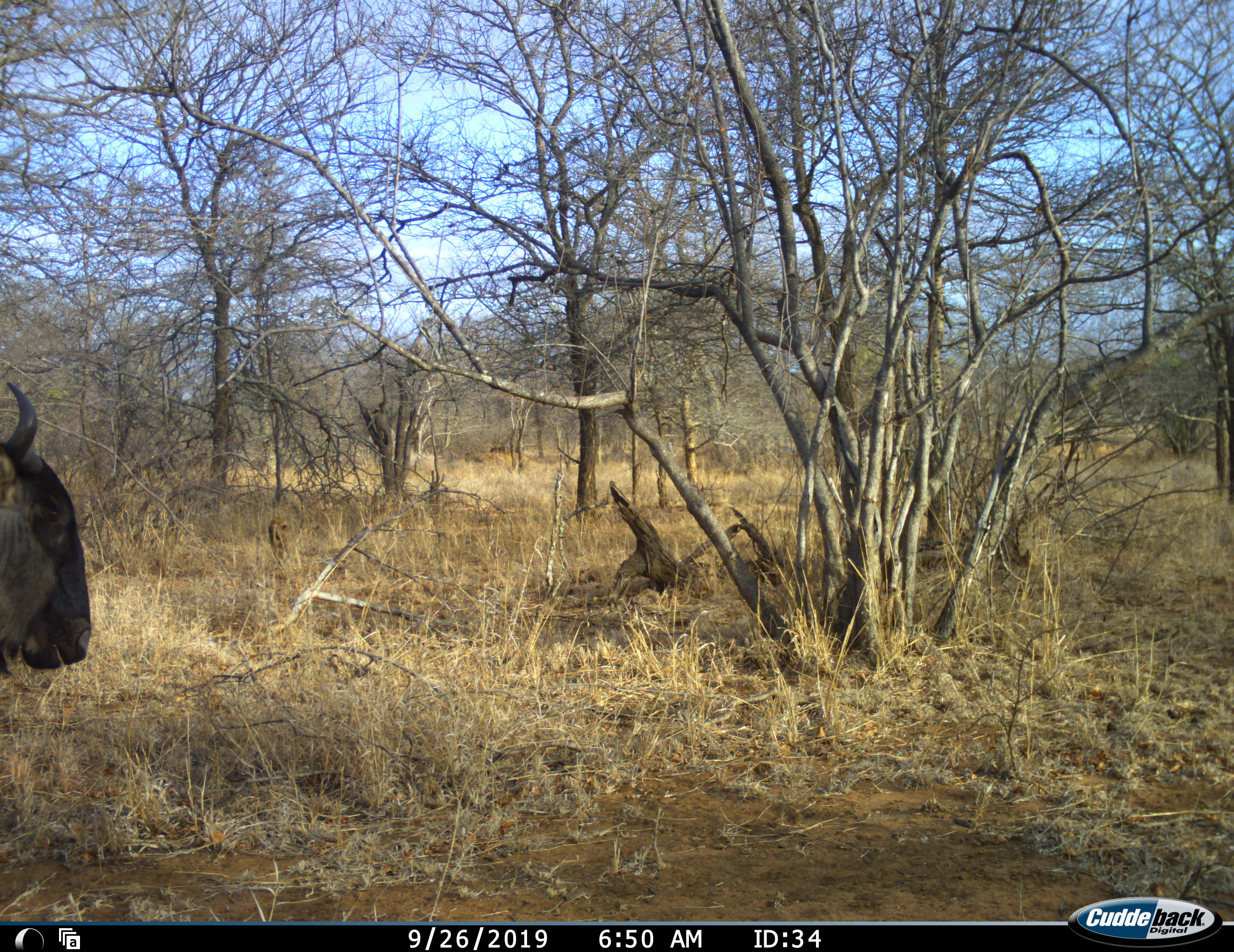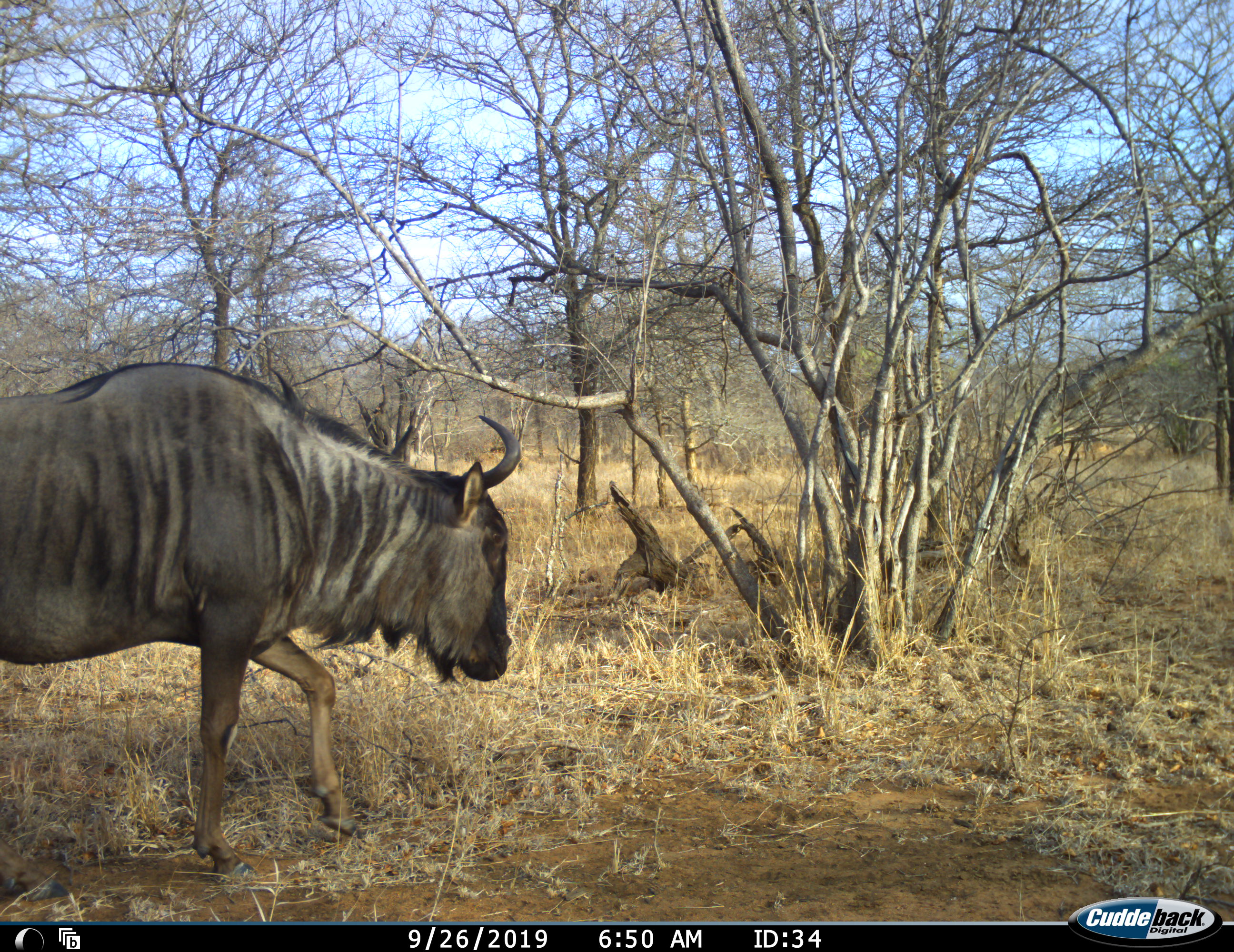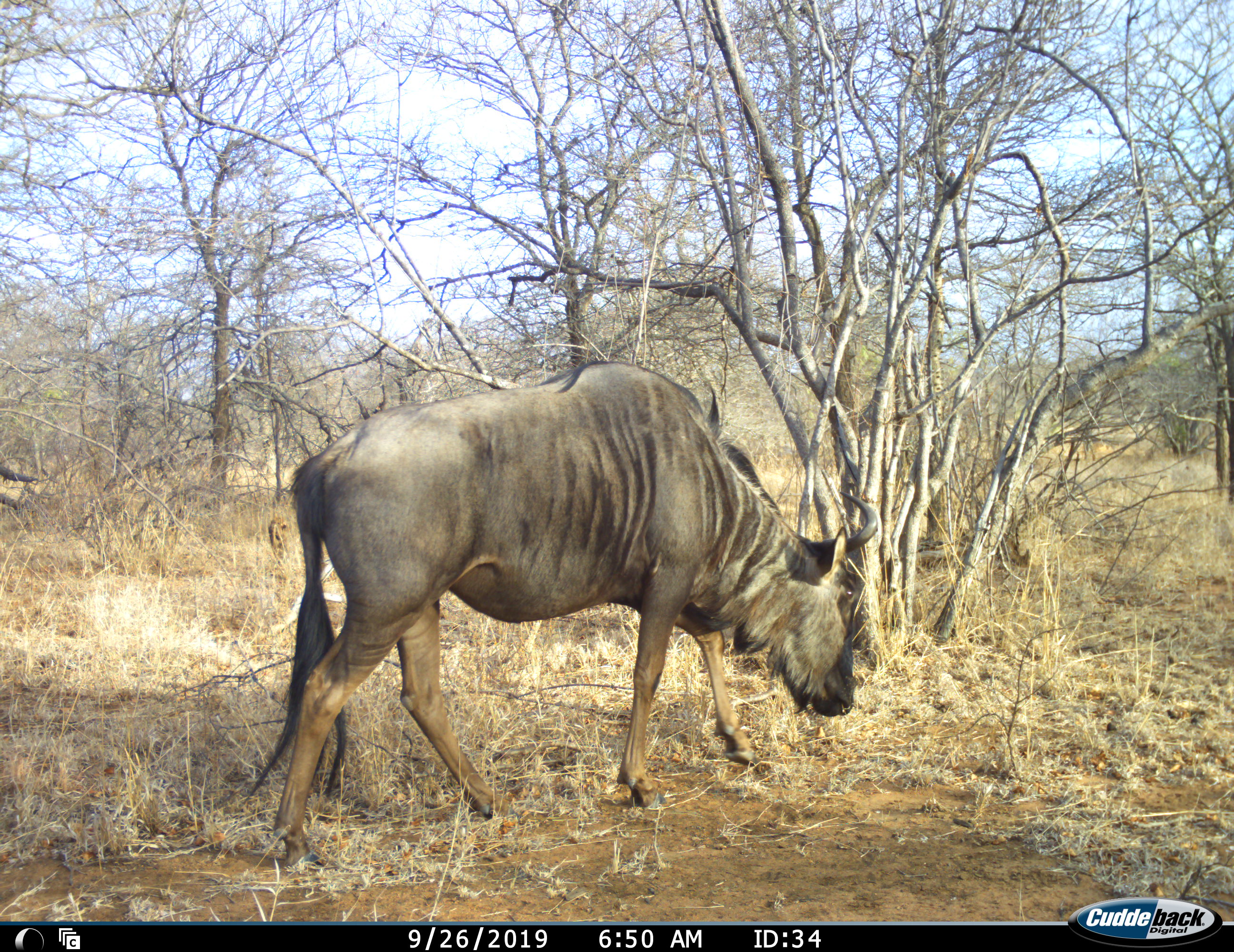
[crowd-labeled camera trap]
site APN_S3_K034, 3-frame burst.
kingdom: Animalia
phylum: Chordata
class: Mammalia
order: Artiodactyla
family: Bovidae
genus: Connochaetes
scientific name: Connochaetes taurinus taurinus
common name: blue wildebeest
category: wildebeestblue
Wildebeestblue (blue wildebeest) (Connochaetes taurinus taurinus), count 1. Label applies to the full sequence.